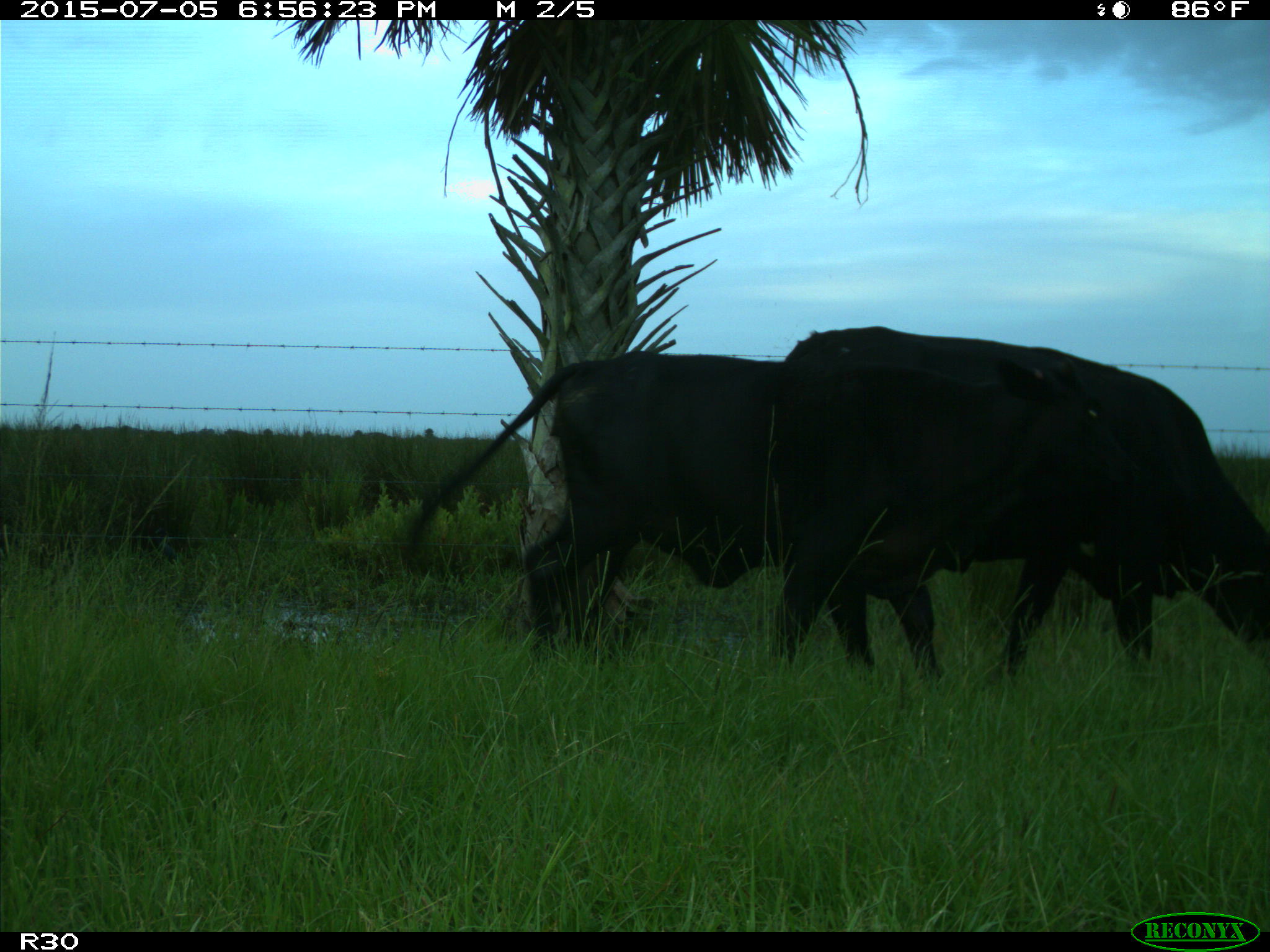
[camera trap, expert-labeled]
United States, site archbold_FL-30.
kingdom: Animalia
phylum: Chordata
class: Mammalia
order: Artiodactyla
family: Bovidae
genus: Bos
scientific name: Bos taurus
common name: domestic cow